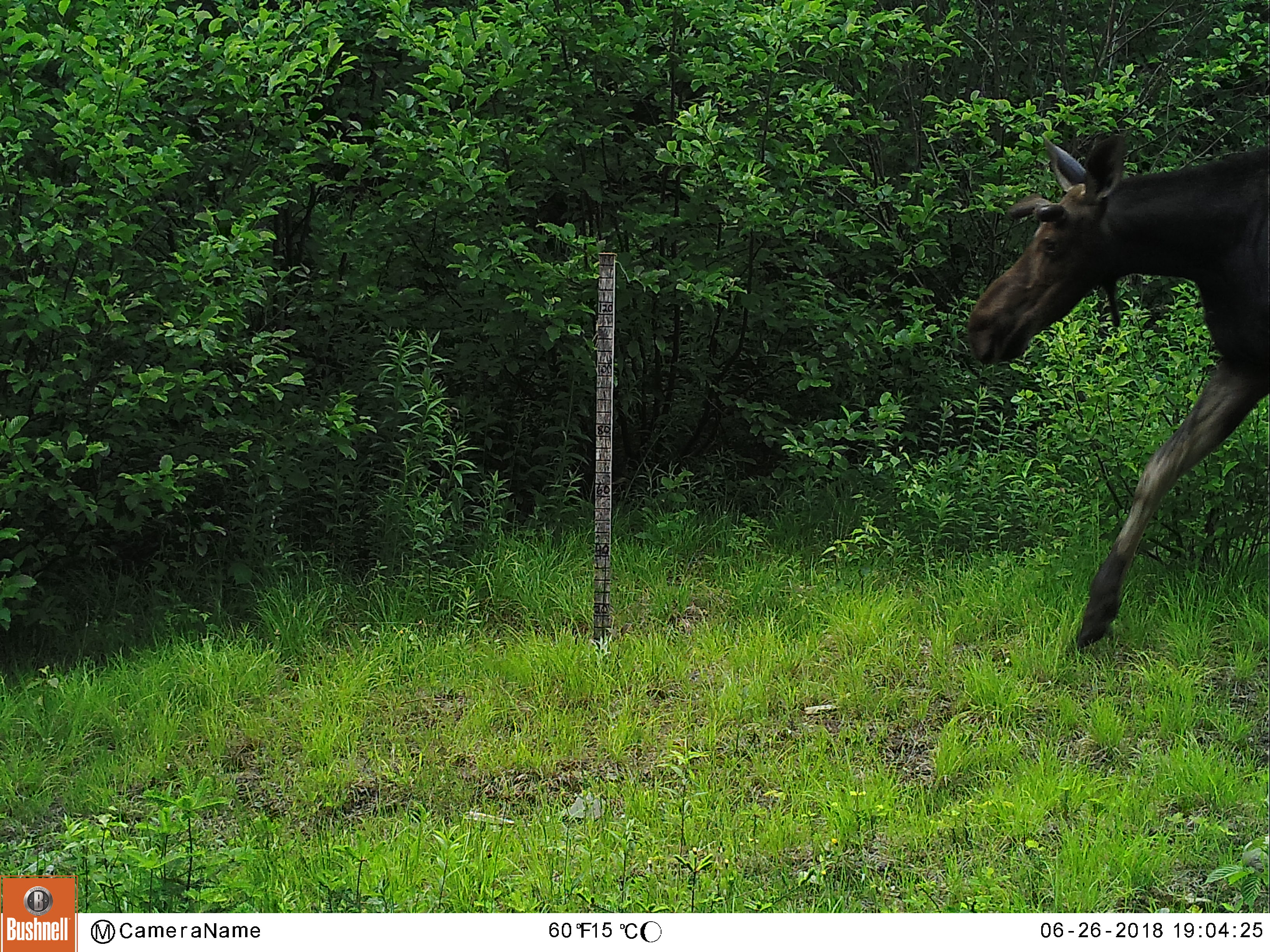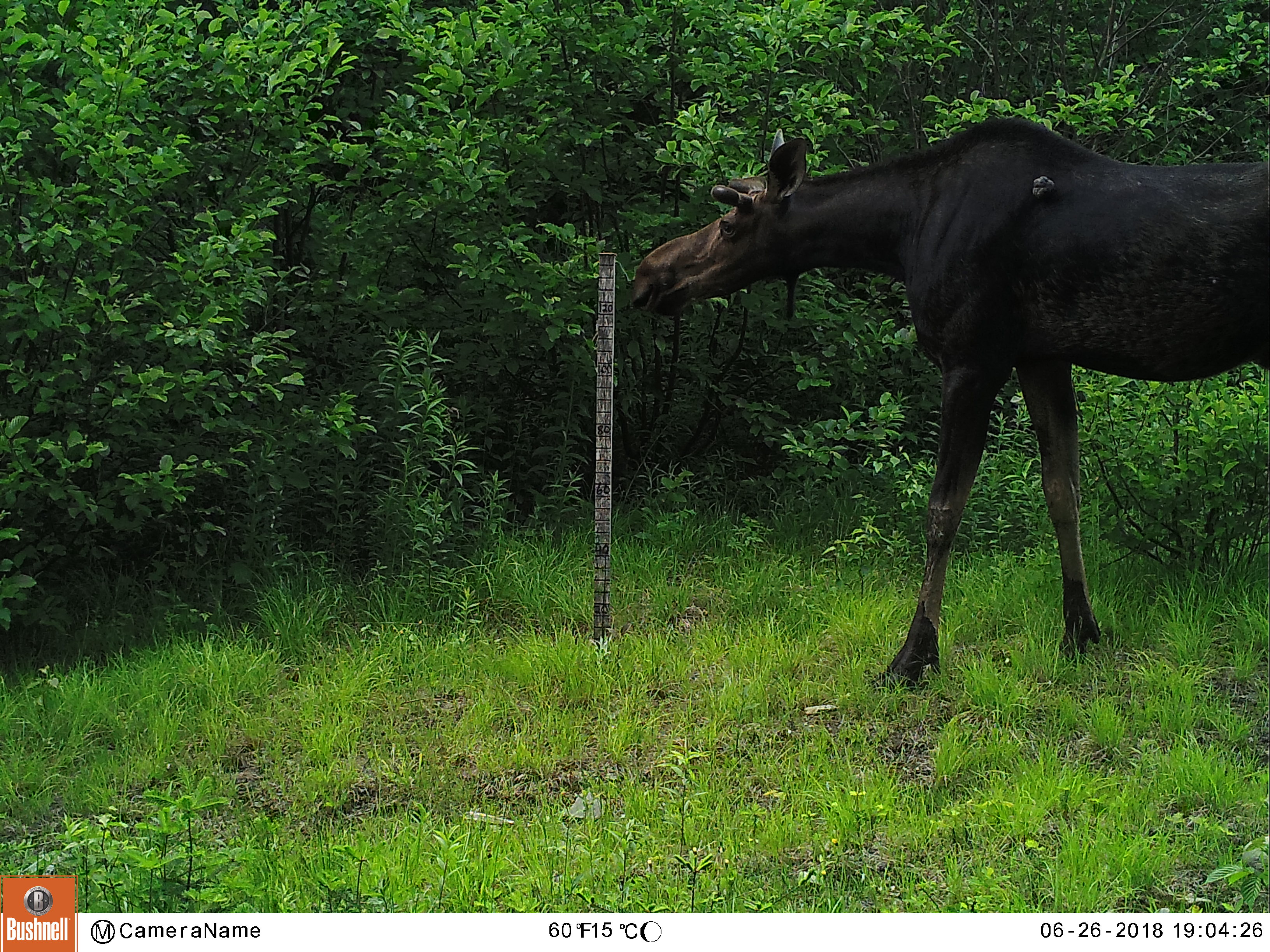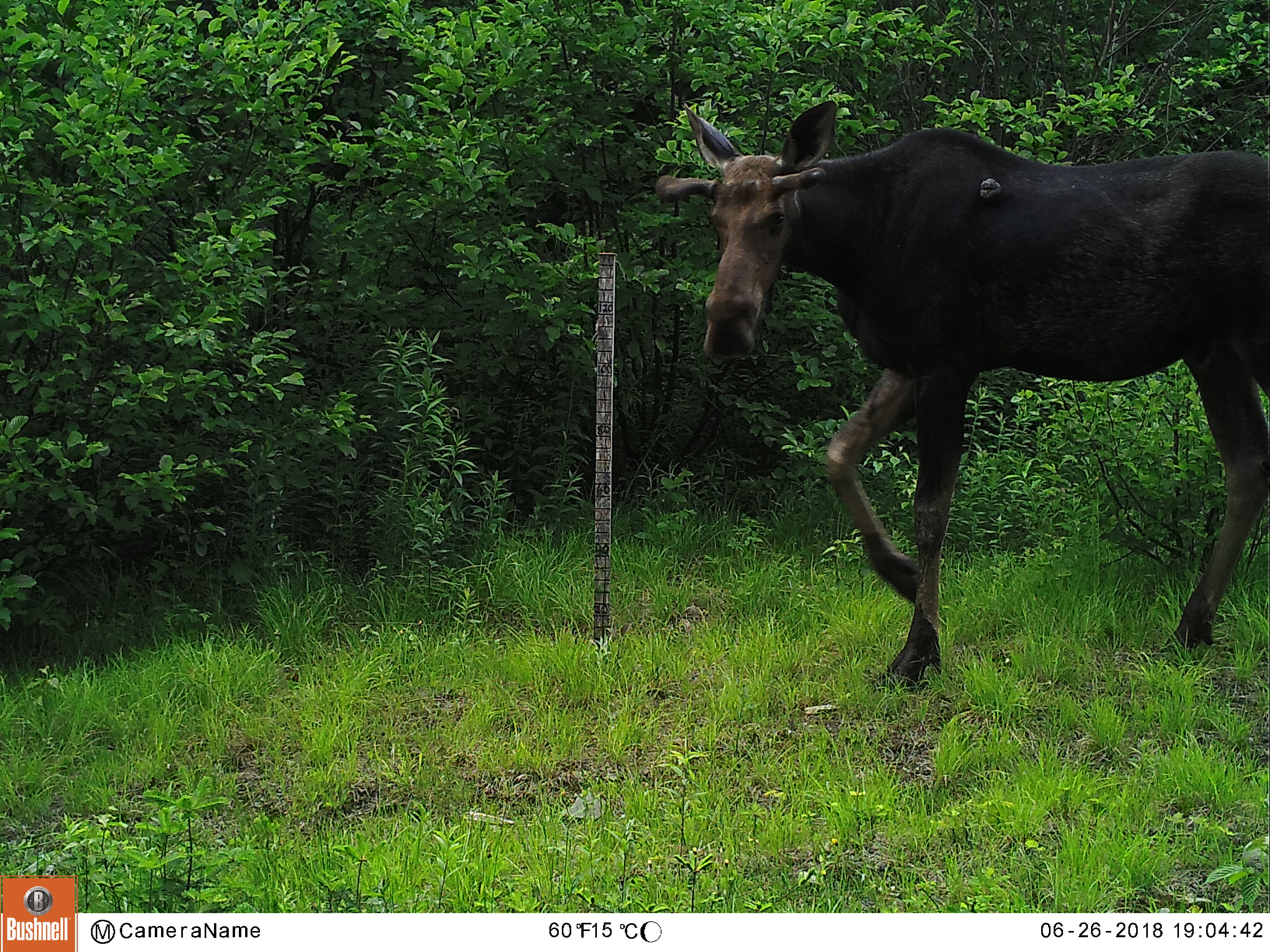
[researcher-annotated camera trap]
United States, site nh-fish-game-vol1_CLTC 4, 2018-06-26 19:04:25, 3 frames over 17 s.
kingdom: Animalia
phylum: Chordata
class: Mammalia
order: Artiodactyla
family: Cervidae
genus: Alces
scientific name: Alces alces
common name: moose